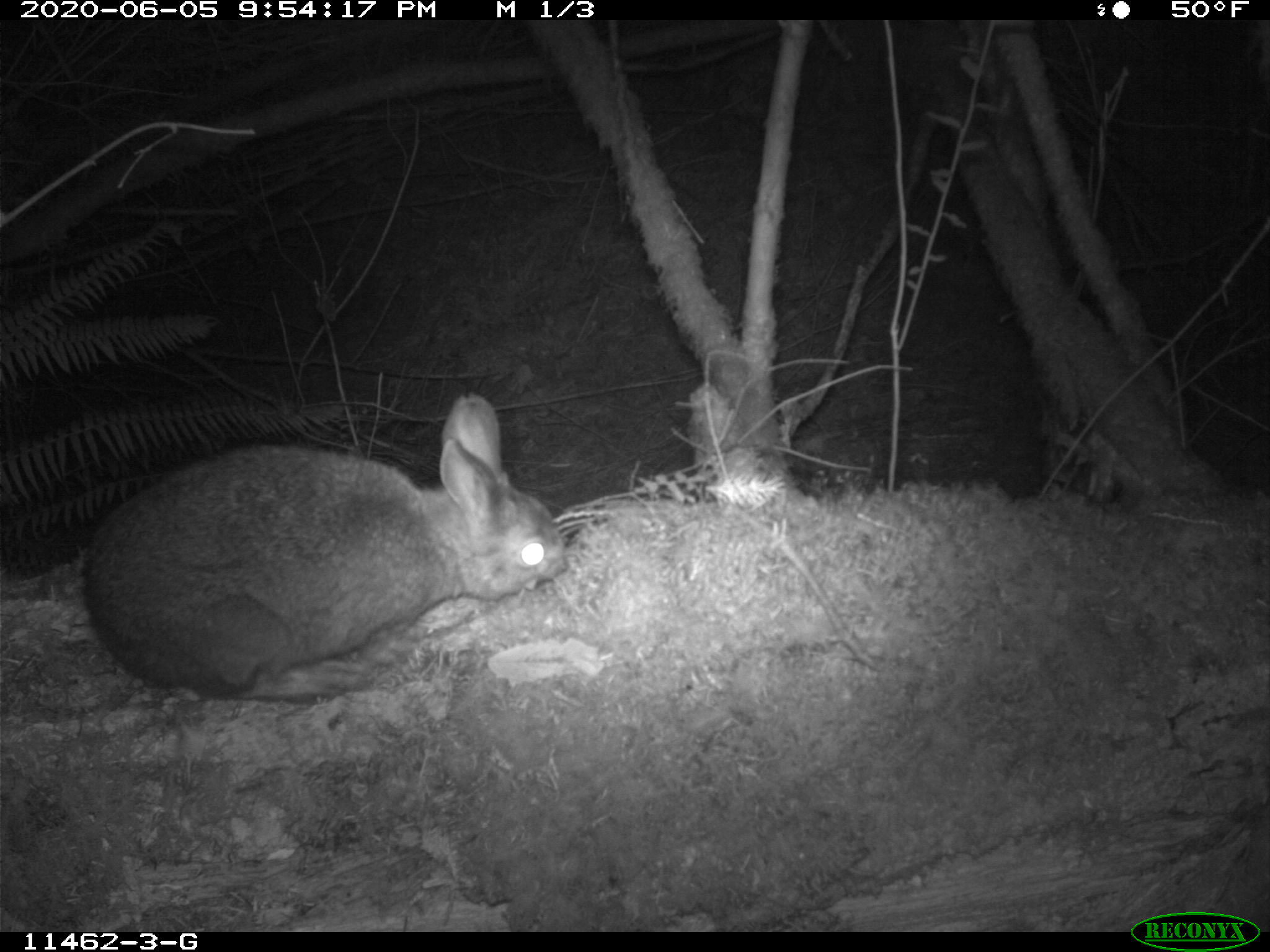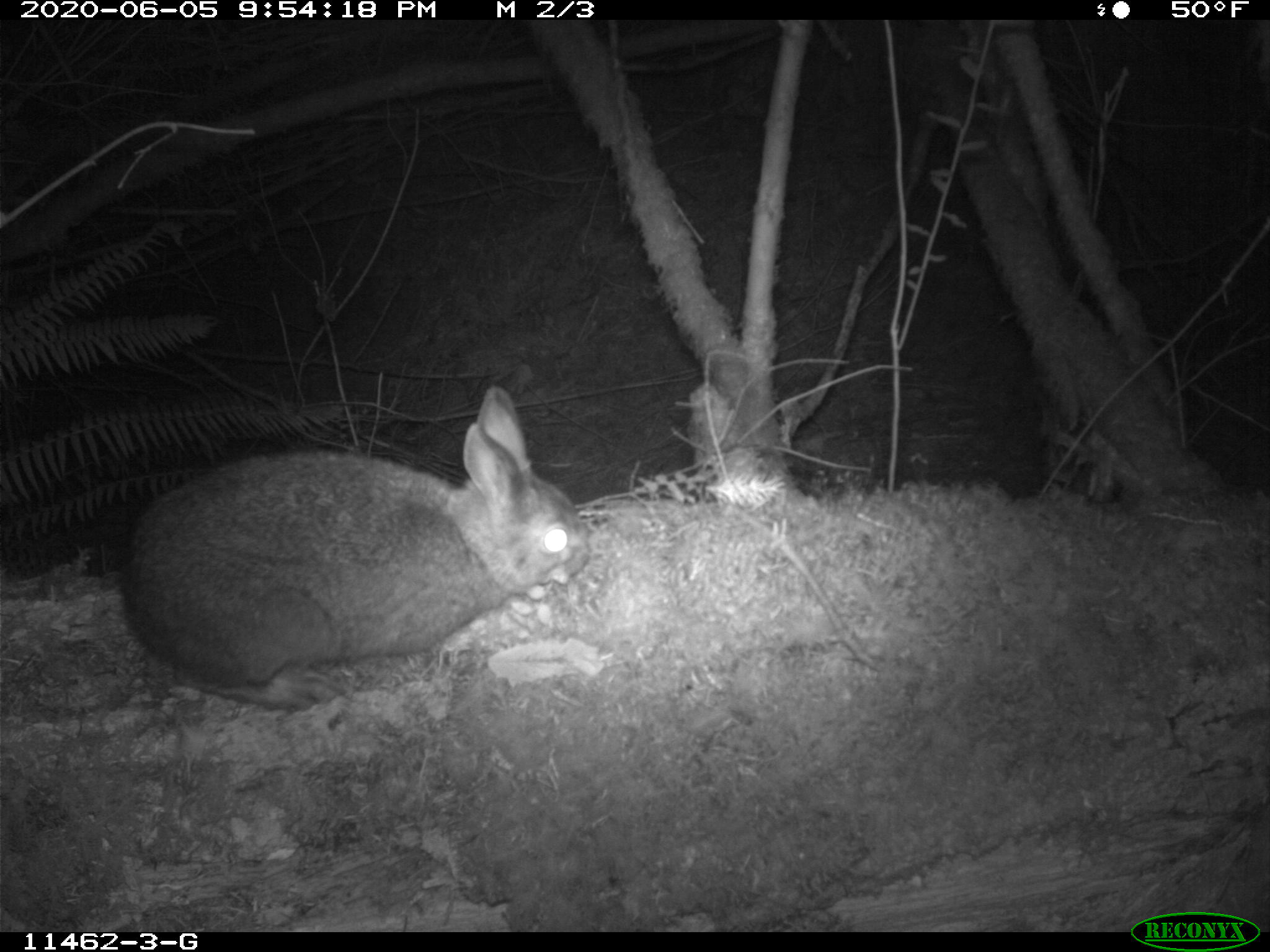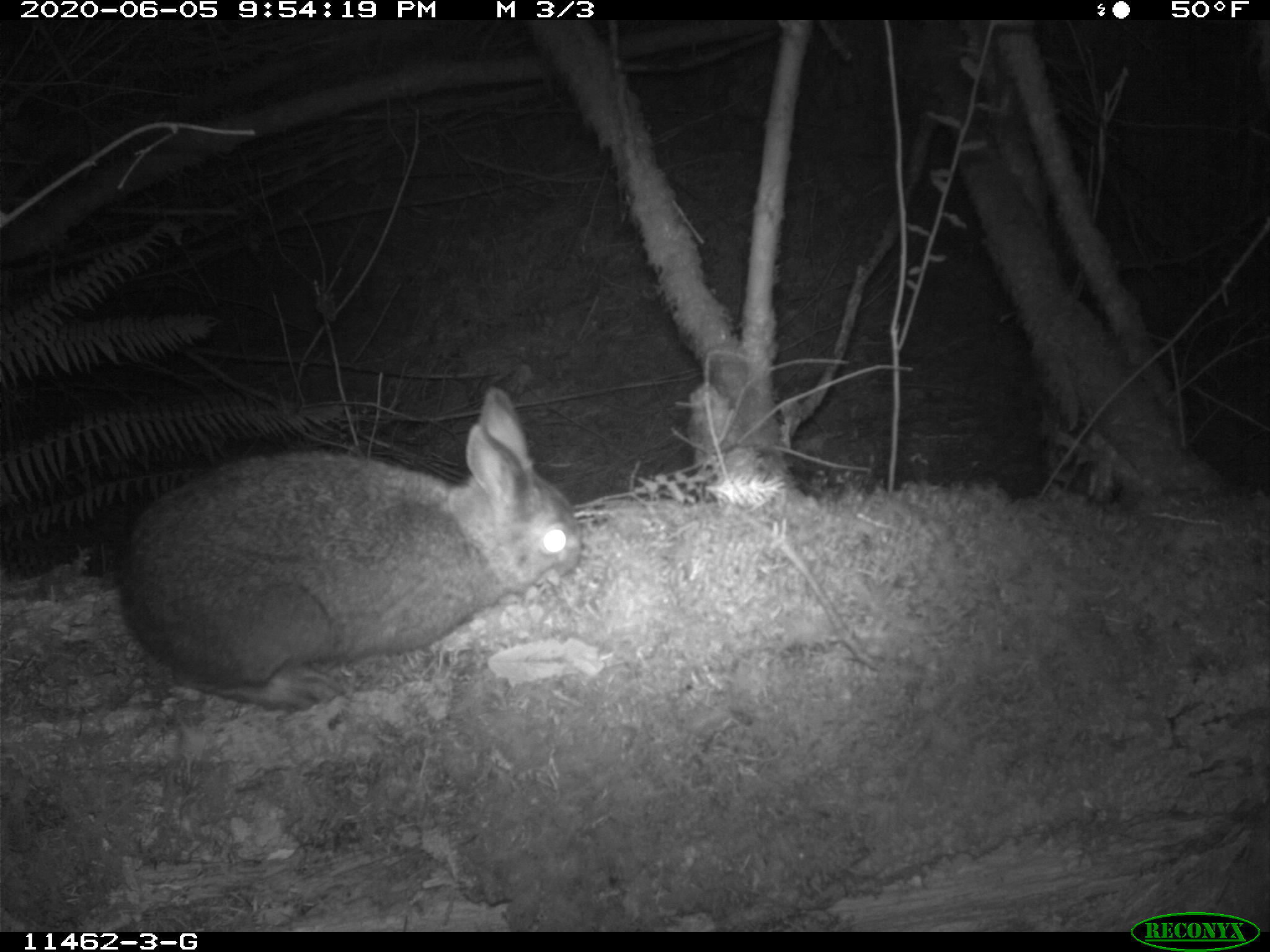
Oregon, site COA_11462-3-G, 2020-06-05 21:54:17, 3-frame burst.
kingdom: Animalia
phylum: Chordata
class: Mammalia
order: Lagomorpha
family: Leporidae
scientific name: Leporidae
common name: hares and rabbits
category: leporidae family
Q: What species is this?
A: Leporidae family (hares and rabbits) (Leporidae).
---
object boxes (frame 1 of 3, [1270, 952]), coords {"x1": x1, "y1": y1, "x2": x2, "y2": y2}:
leporidae family: {"x1": 78, "y1": 387, "x2": 566, "y2": 722}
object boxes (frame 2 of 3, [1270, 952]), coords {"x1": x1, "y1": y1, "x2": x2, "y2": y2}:
leporidae family: {"x1": 112, "y1": 376, "x2": 601, "y2": 712}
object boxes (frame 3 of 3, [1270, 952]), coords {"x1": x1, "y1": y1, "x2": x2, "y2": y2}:
leporidae family: {"x1": 112, "y1": 378, "x2": 588, "y2": 724}